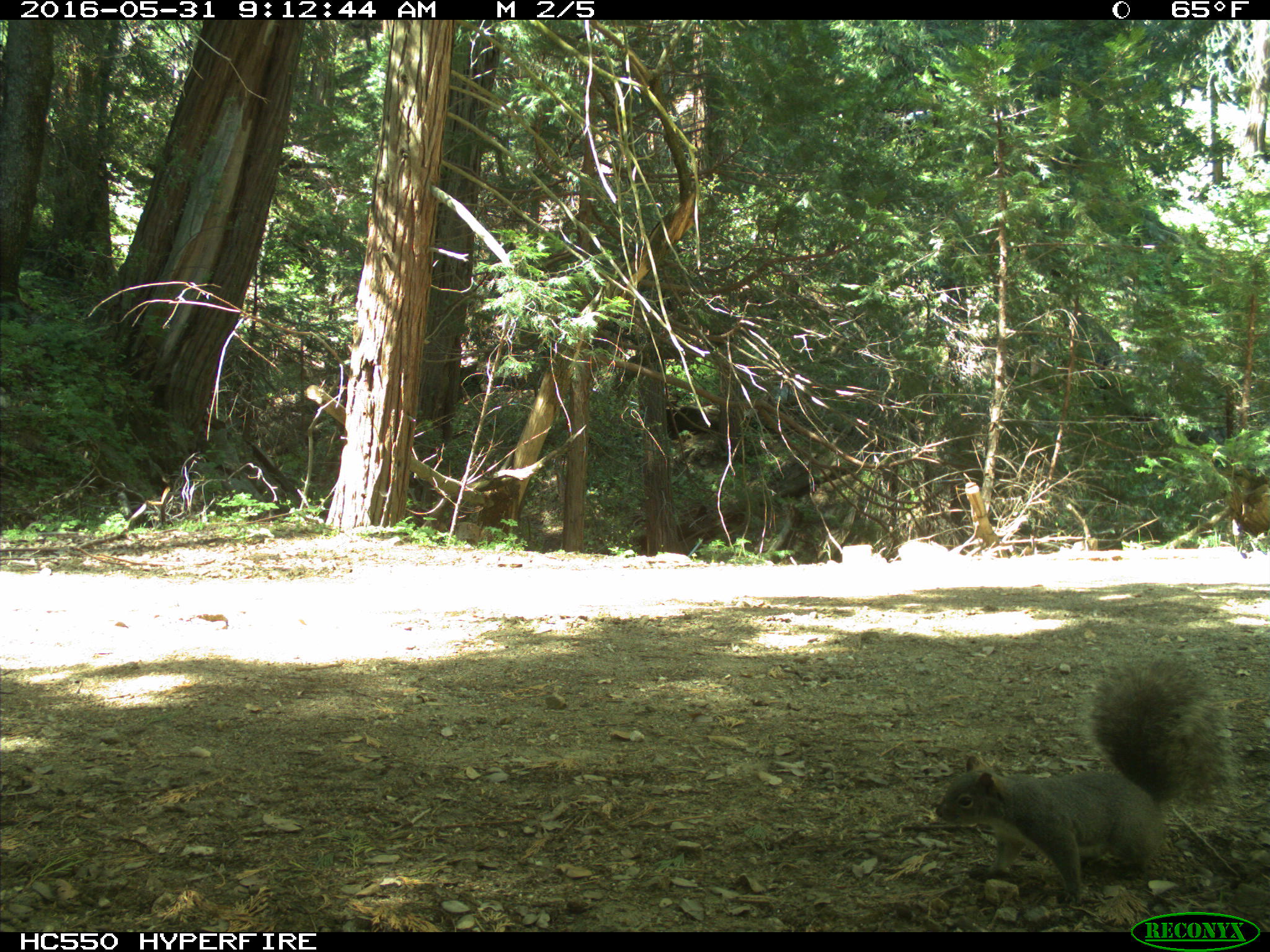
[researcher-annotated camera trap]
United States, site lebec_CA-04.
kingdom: Animalia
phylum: Chordata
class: Mammalia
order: Rodentia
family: Sciuridae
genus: Sciurus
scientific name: Sciurus carolinensis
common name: eastern gray squirrel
Sciurus carolinensis (eastern gray squirrel).